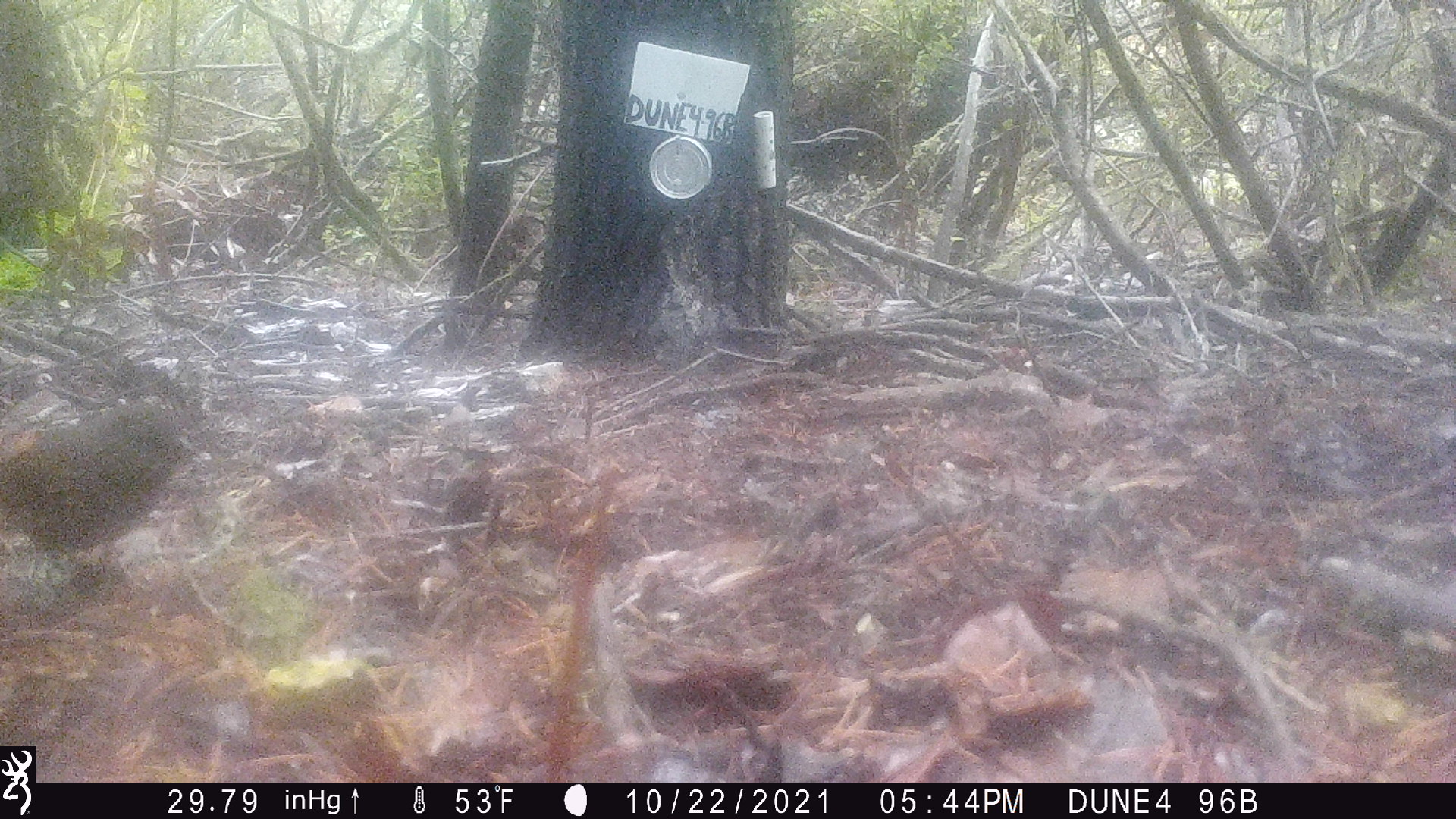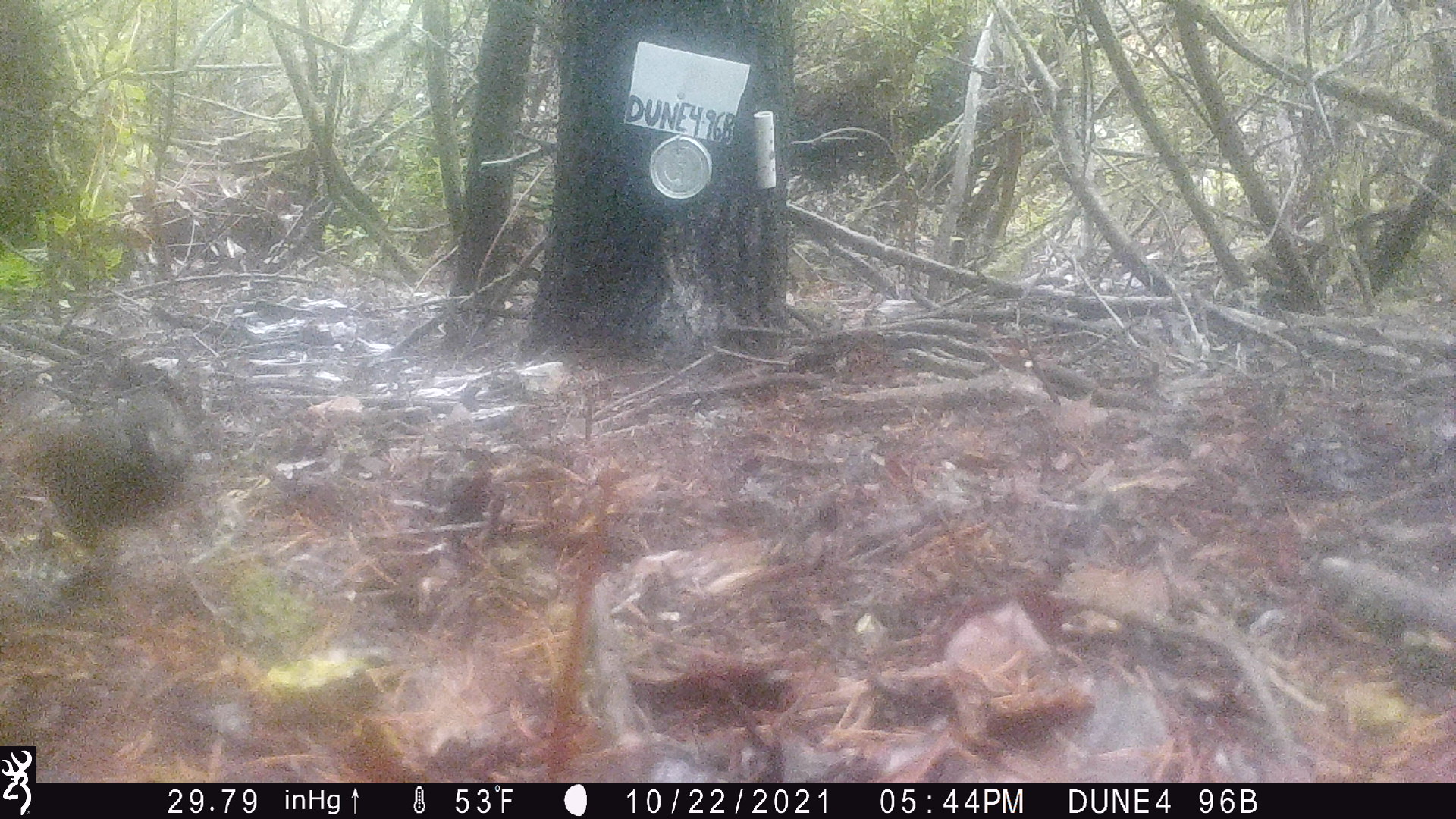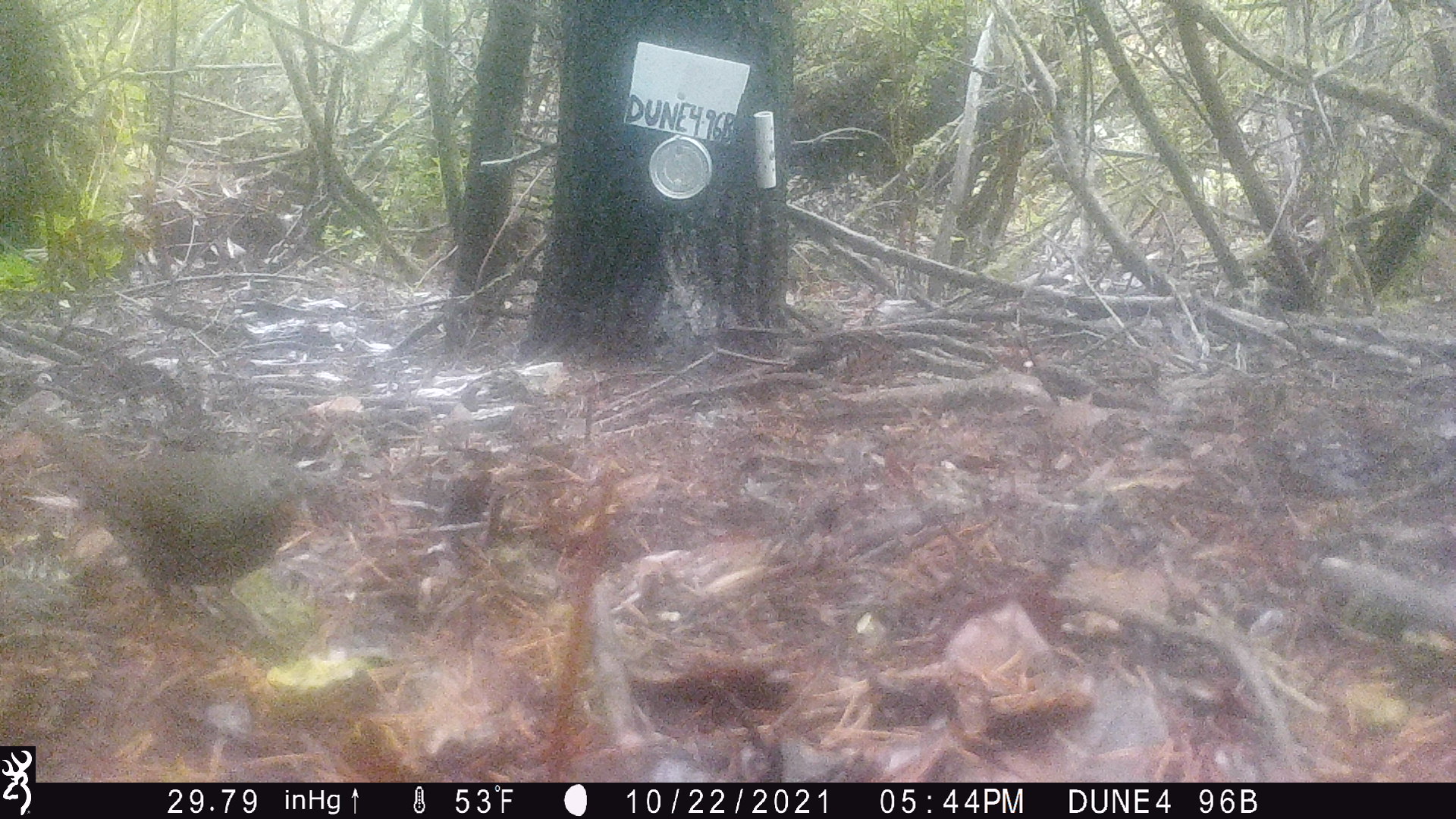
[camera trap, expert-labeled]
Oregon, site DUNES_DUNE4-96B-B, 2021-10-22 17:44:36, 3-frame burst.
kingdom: Animalia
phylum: Chordata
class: Aves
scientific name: Aves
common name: bird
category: other bird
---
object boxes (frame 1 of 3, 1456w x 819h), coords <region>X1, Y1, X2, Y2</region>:
other bird: <region>0, 395, 199, 592</region>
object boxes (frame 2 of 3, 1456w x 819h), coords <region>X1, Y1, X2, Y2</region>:
other bird: <region>6, 377, 238, 604</region>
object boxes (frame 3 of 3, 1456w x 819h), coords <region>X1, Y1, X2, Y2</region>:
other bird: <region>9, 390, 346, 626</region>